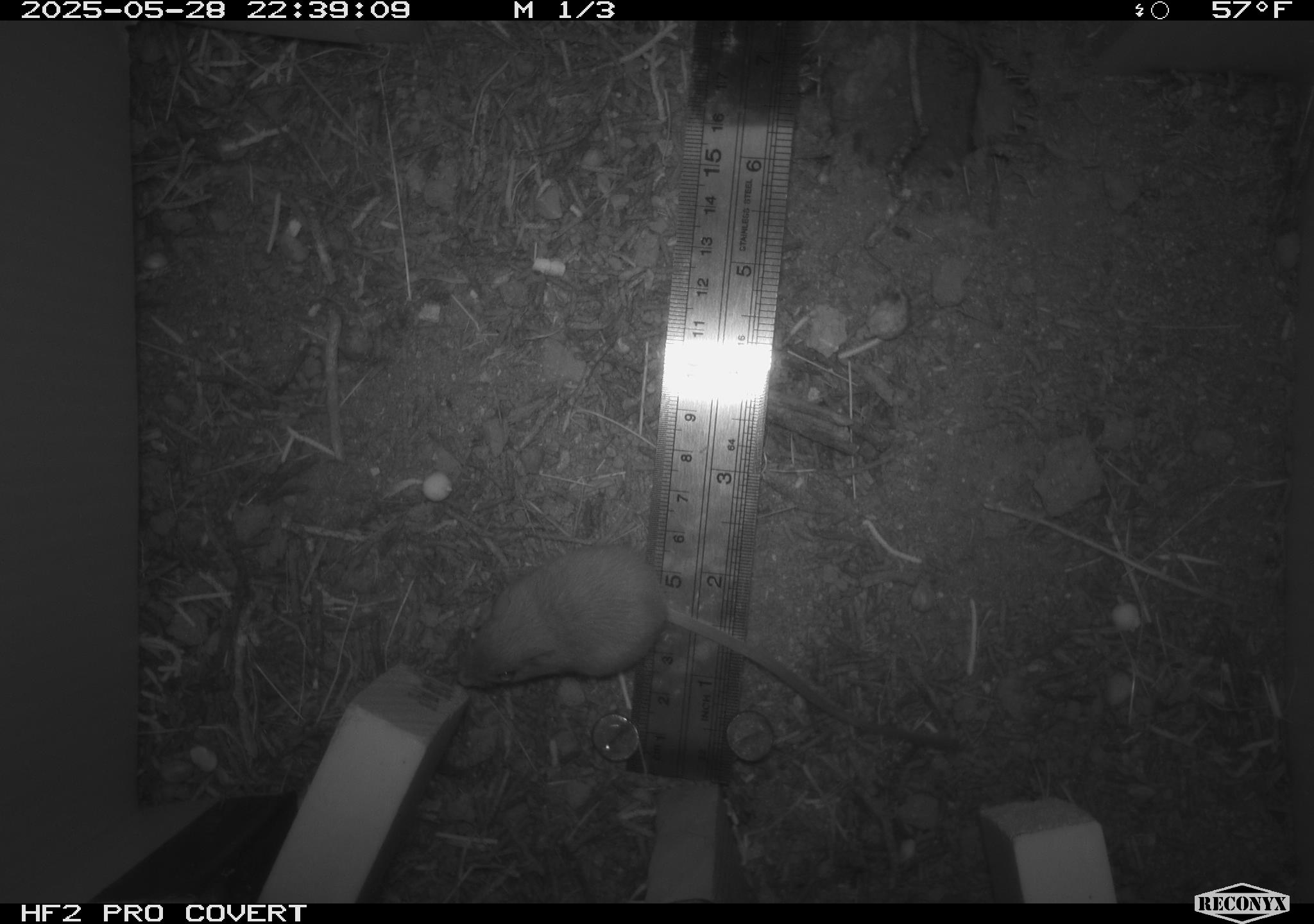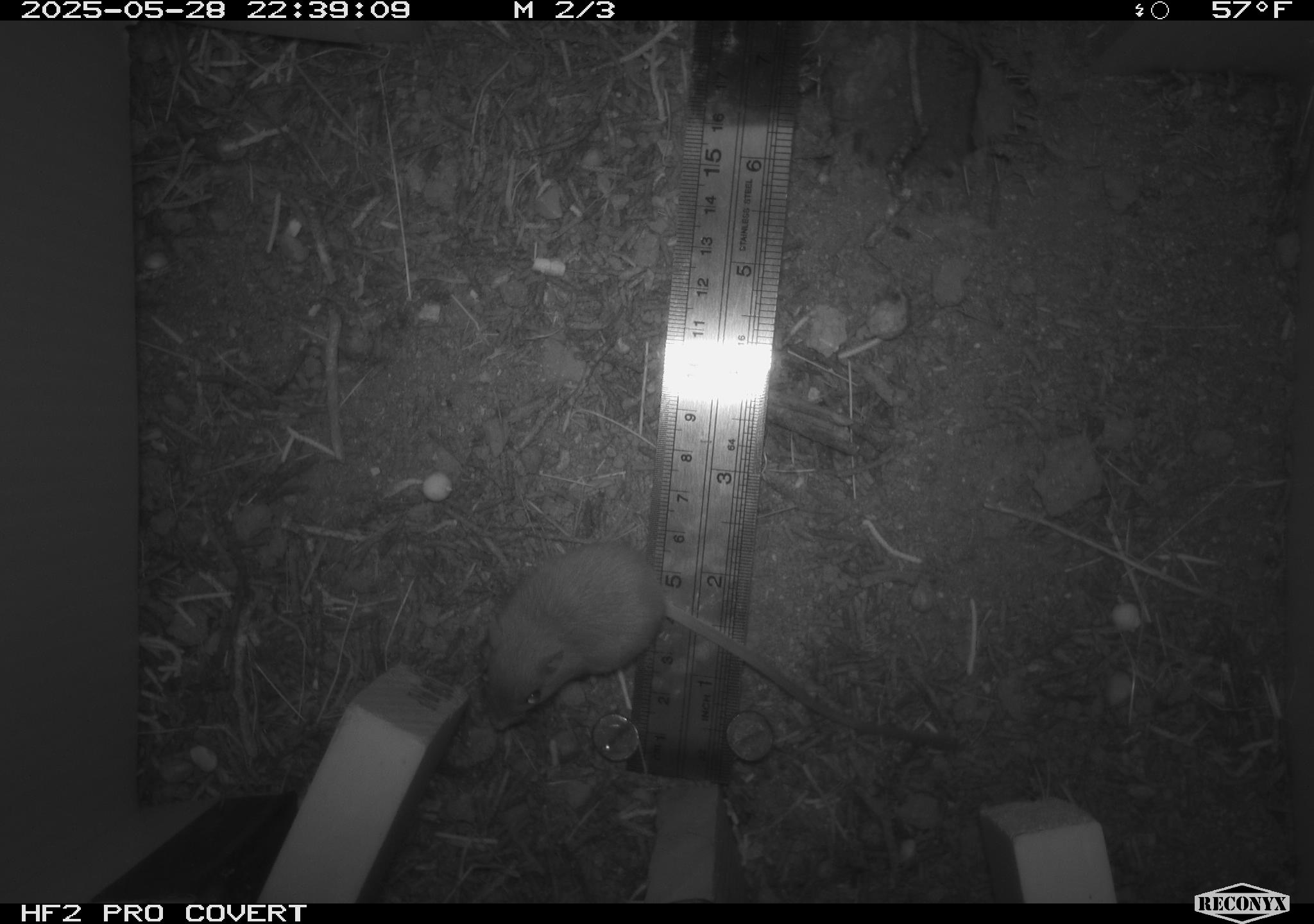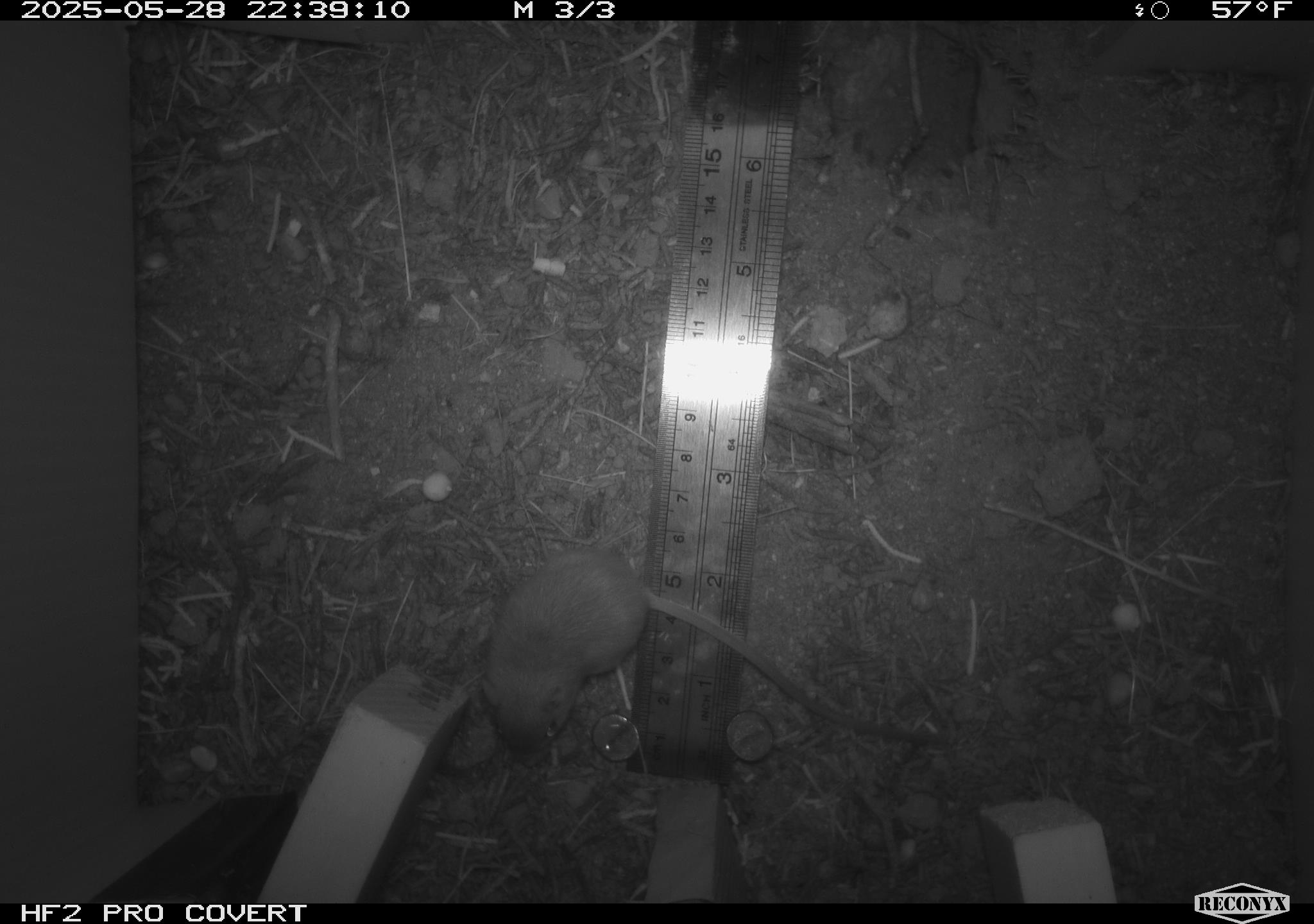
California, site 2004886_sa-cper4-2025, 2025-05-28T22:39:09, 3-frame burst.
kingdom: Animalia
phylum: Chordata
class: Mammalia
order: Rodentia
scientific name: Rodentia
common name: rodent